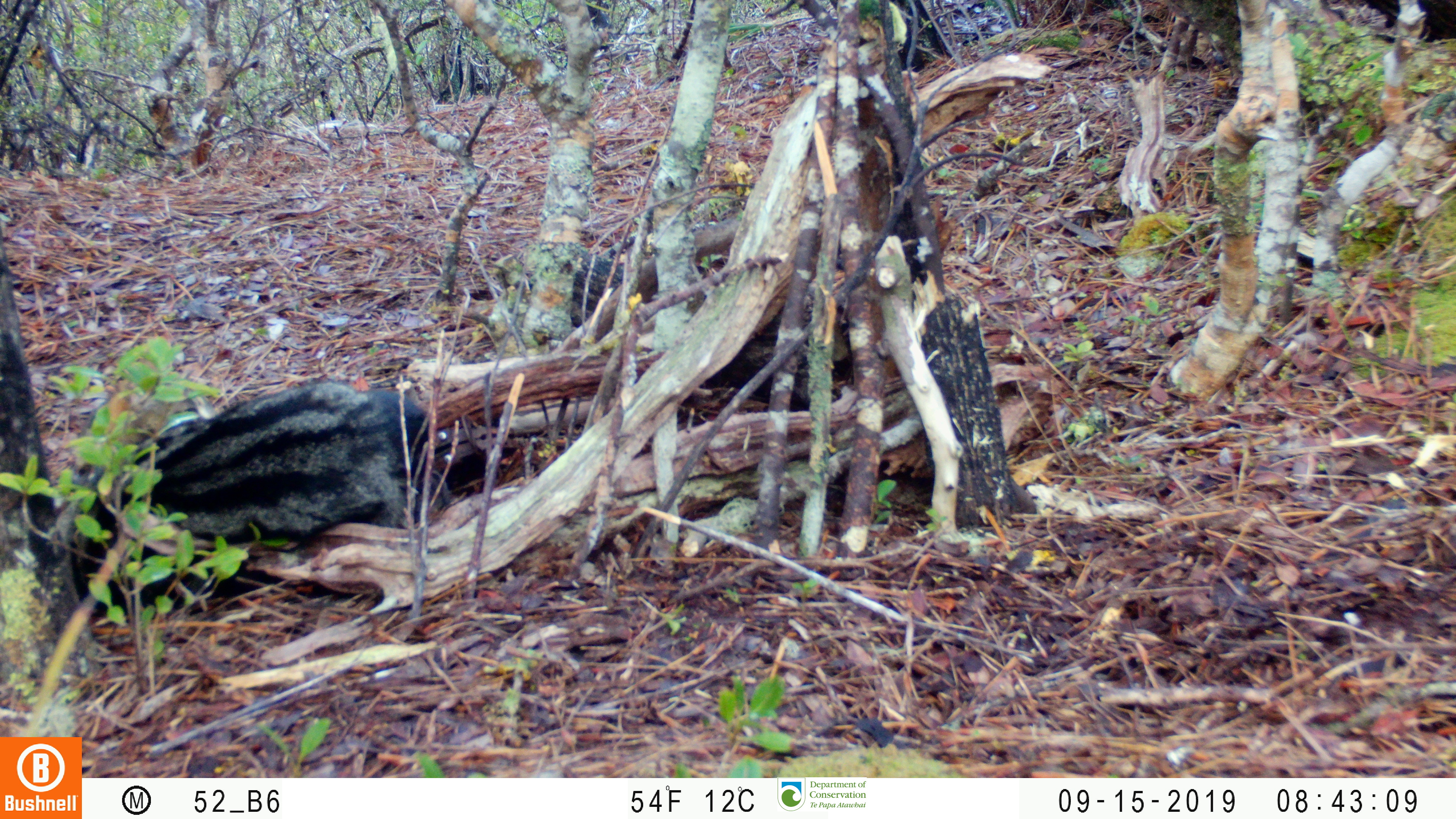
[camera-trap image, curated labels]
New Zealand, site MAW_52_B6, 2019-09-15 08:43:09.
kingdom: Animalia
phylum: Chordata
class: Mammalia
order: Carnivora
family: Felidae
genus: Felis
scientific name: Felis catus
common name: domestic cat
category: cat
Cat (domestic cat) (Felis catus).